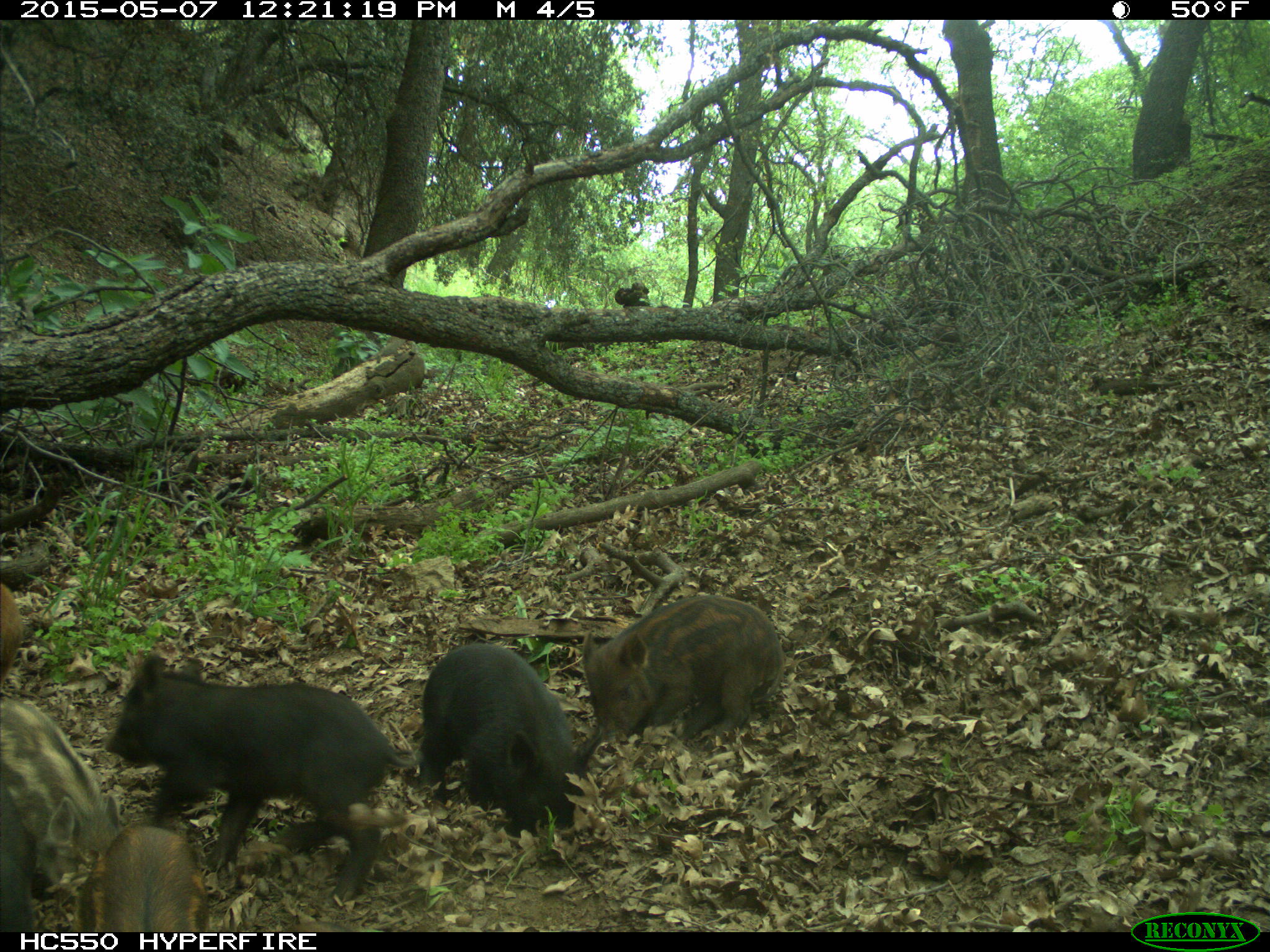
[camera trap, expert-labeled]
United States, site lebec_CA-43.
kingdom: Animalia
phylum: Chordata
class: Mammalia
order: Artiodactyla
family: Suidae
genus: Sus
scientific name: Sus scrofa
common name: wild boar